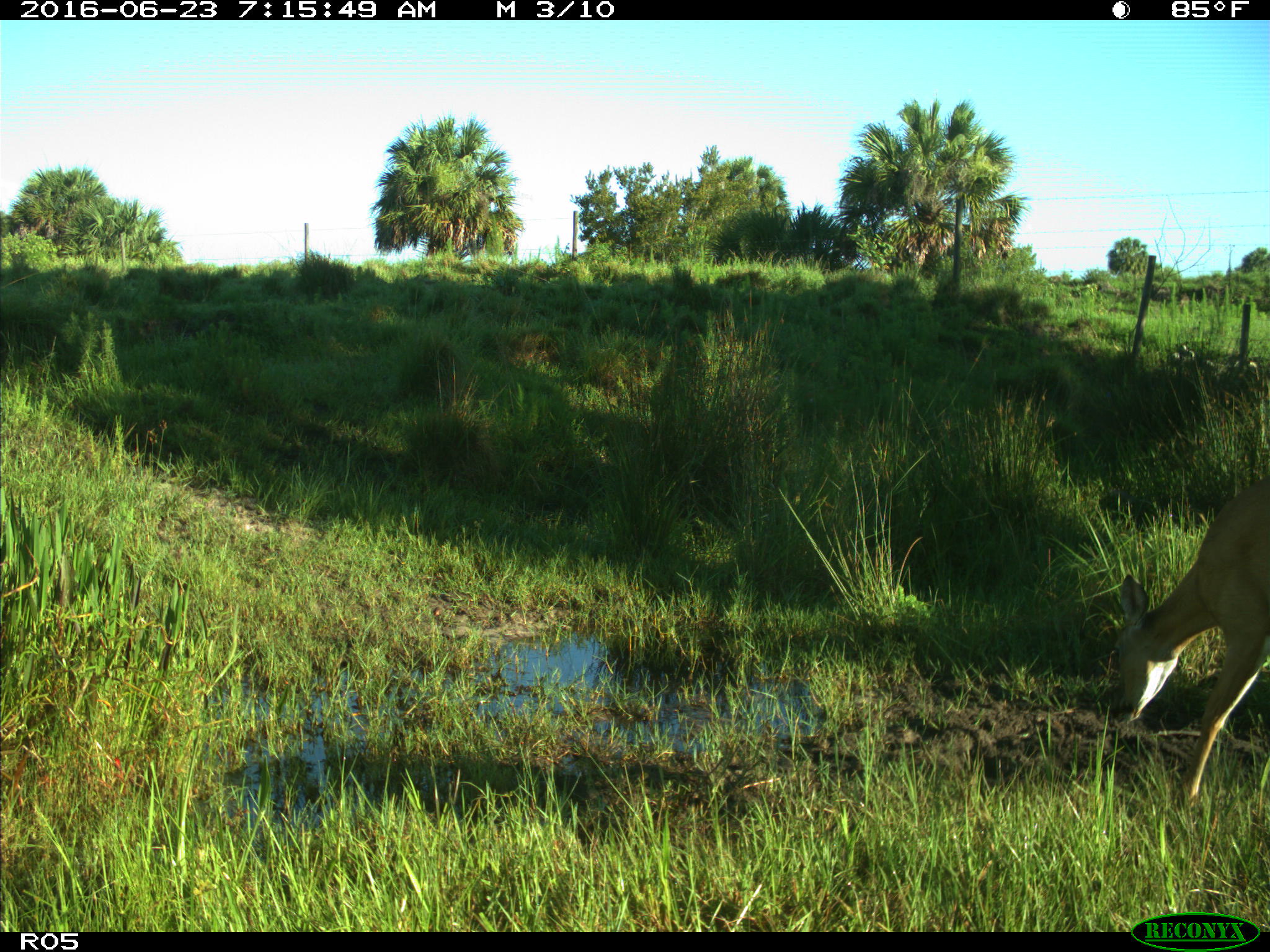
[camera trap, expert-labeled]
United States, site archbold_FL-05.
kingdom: Animalia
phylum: Chordata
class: Mammalia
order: Artiodactyla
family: Cervidae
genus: Odocoileus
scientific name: Odocoileus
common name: deer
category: unidentified deer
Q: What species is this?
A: Unidentified deer (deer) (Odocoileus).